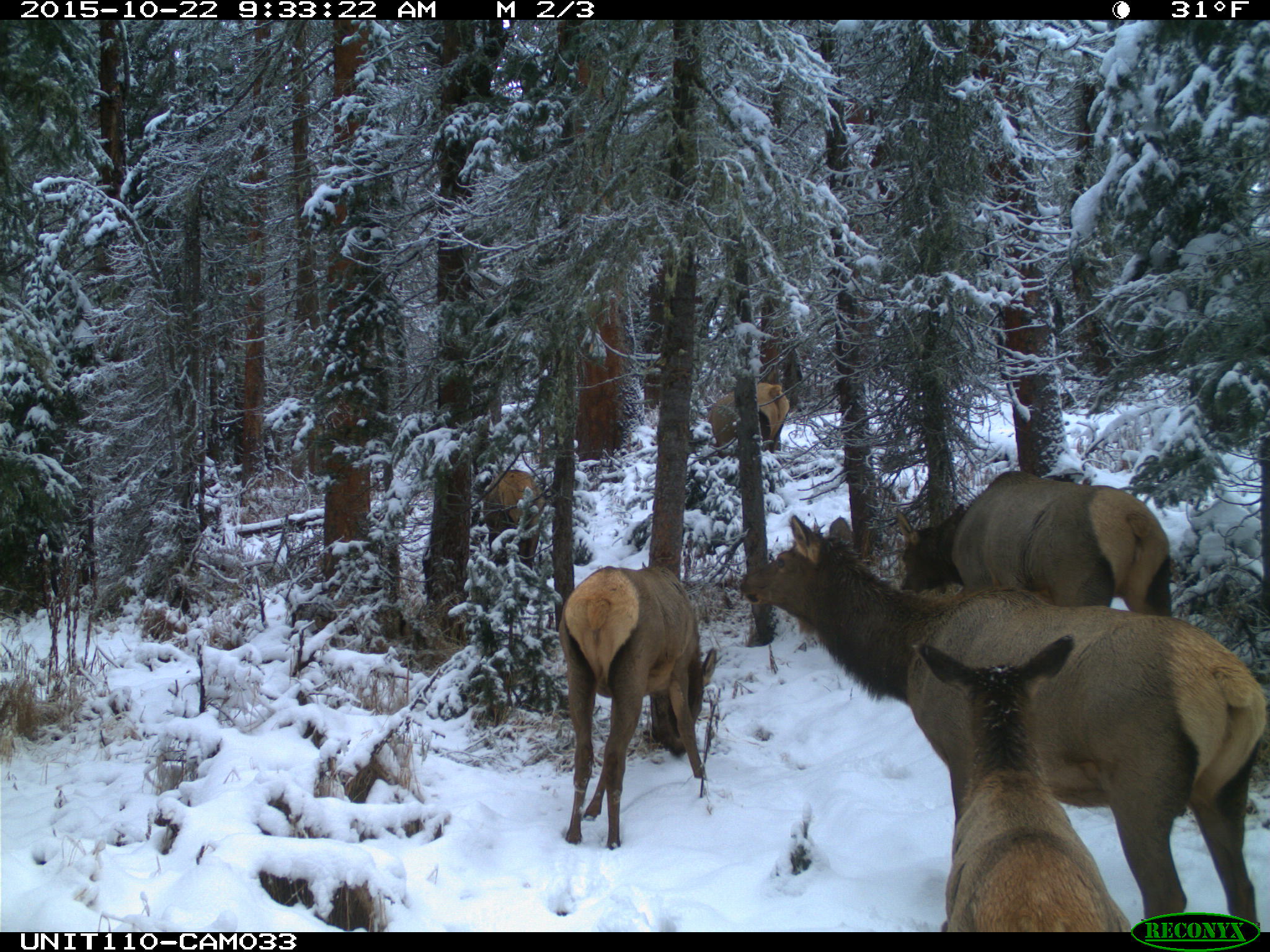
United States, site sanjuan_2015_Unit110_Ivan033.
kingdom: Animalia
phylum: Chordata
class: Mammalia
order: Artiodactyla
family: Cervidae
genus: Cervus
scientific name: Cervus elaphus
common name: red deer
Cervus elaphus (red deer).